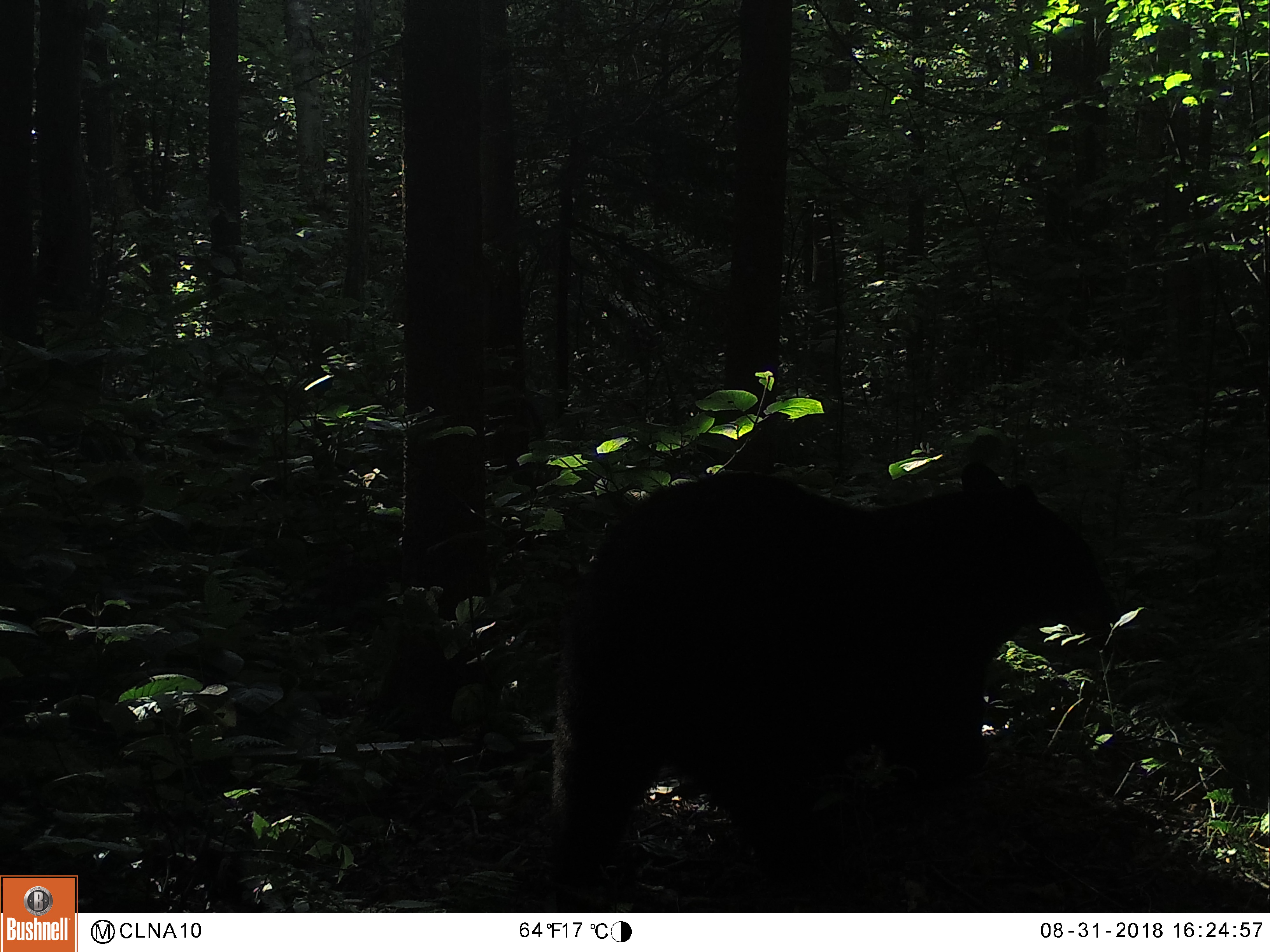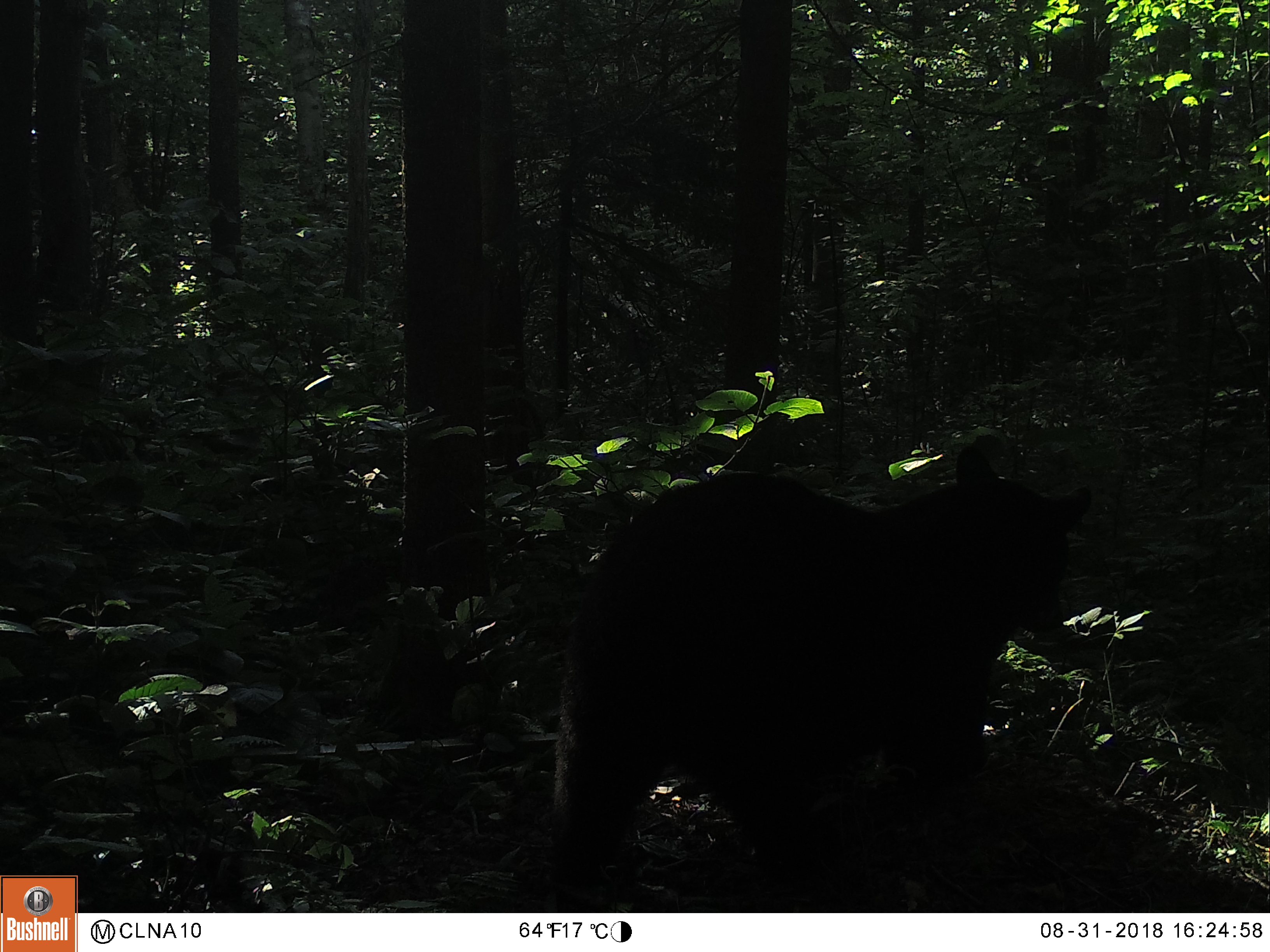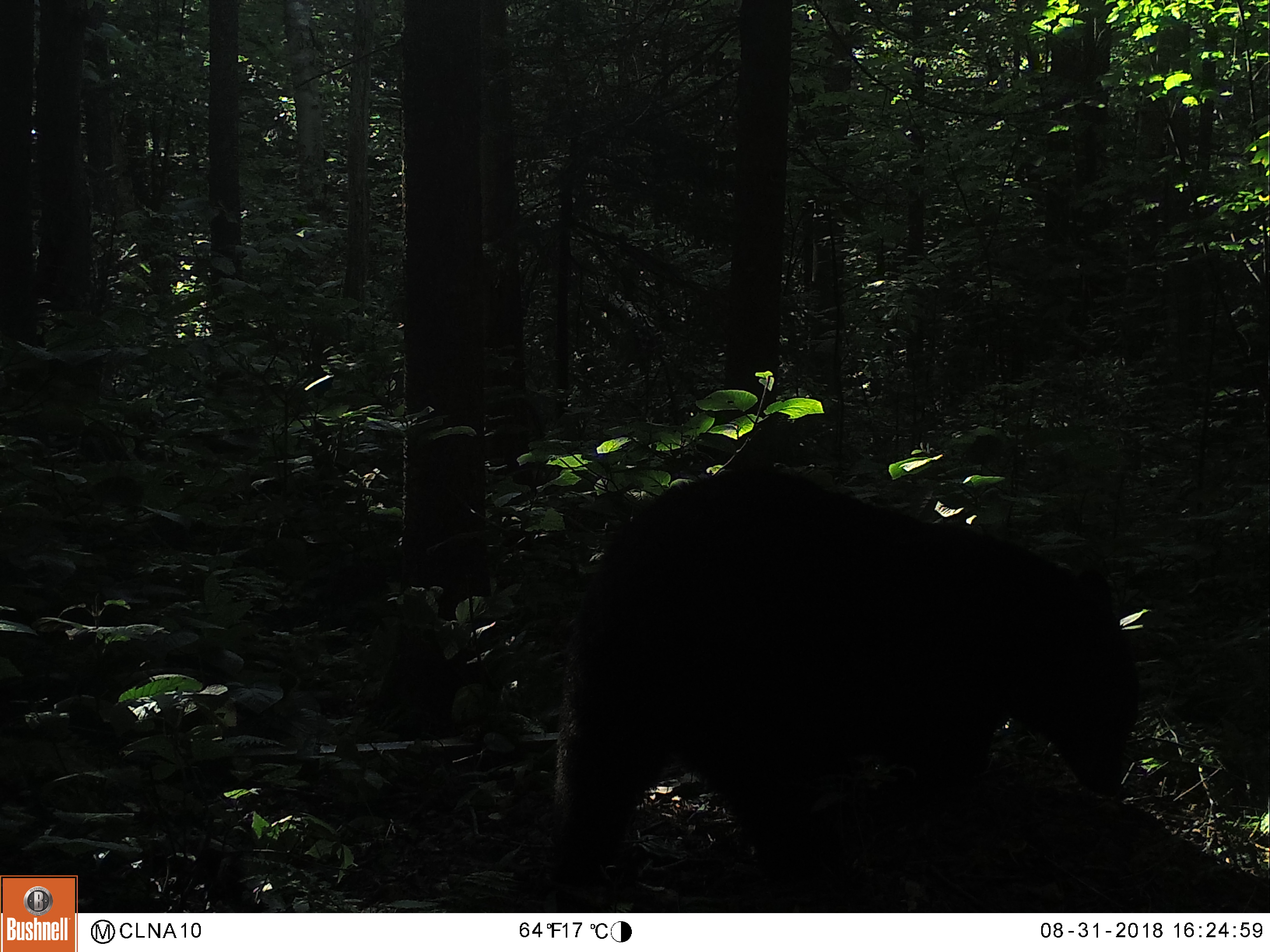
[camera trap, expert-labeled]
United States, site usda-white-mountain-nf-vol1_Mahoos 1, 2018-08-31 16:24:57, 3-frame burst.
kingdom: Animalia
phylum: Chordata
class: Mammalia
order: Carnivora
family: Ursidae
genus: Ursus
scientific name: Ursus americanus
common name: black bear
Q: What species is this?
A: Black bear (Ursus americanus).